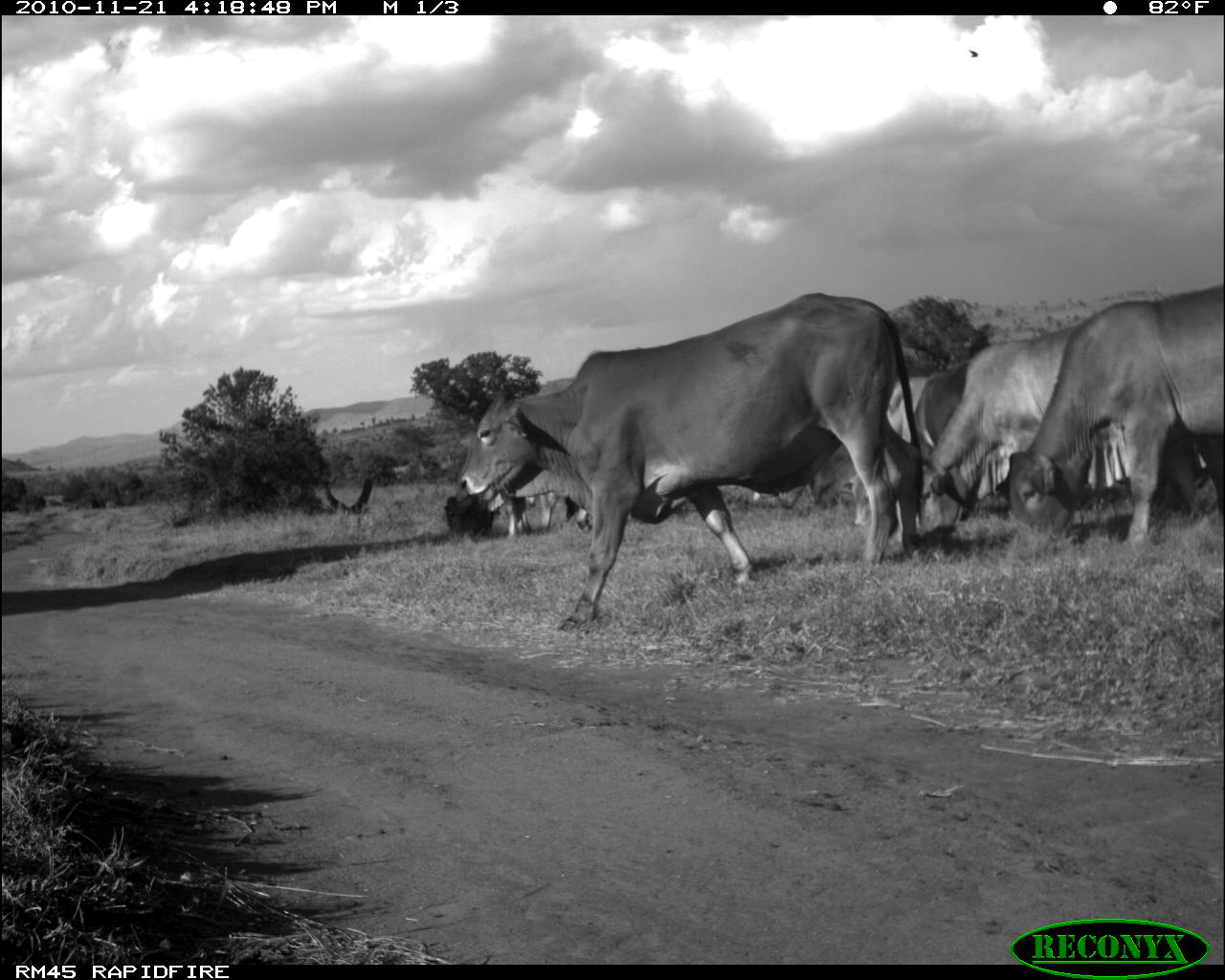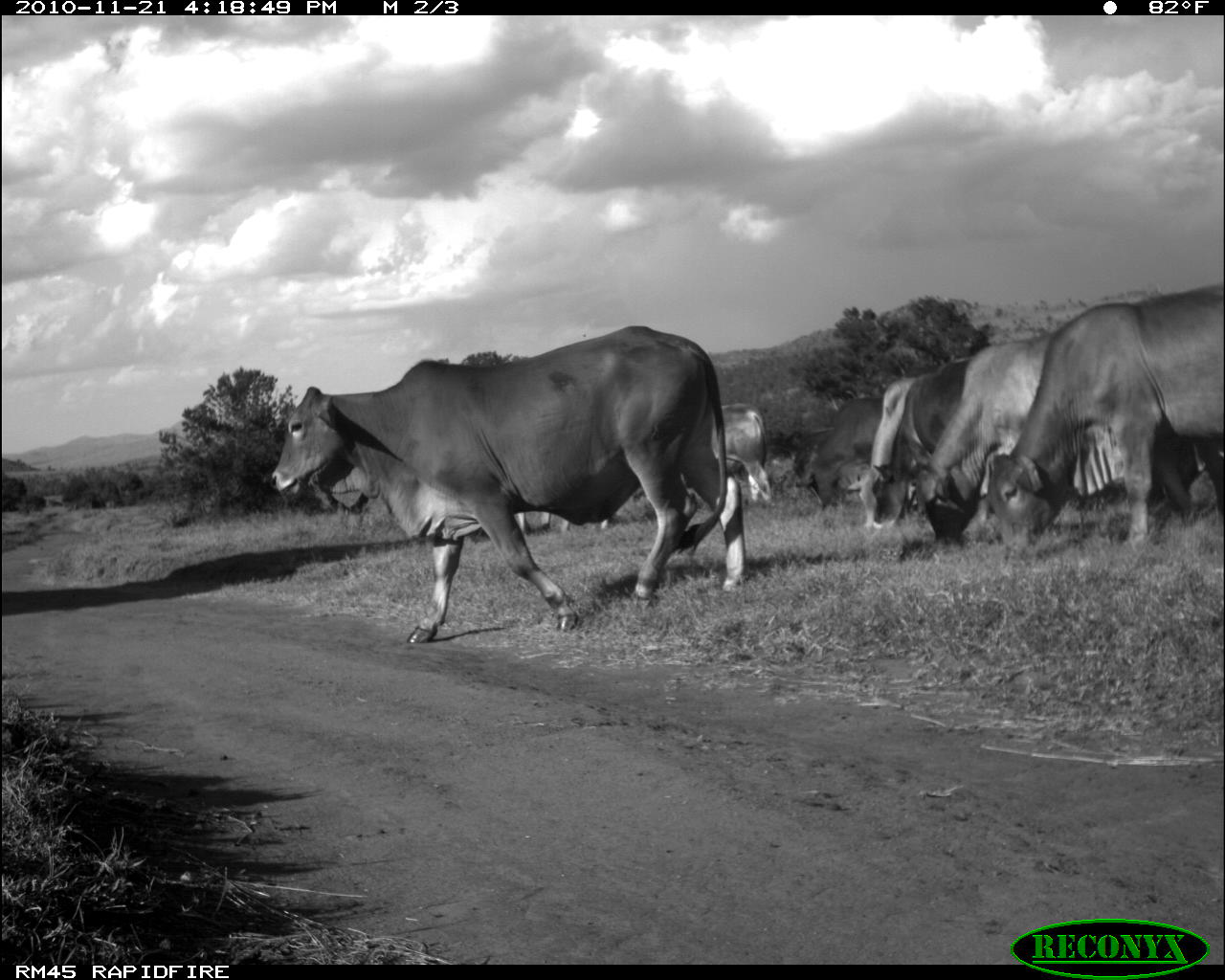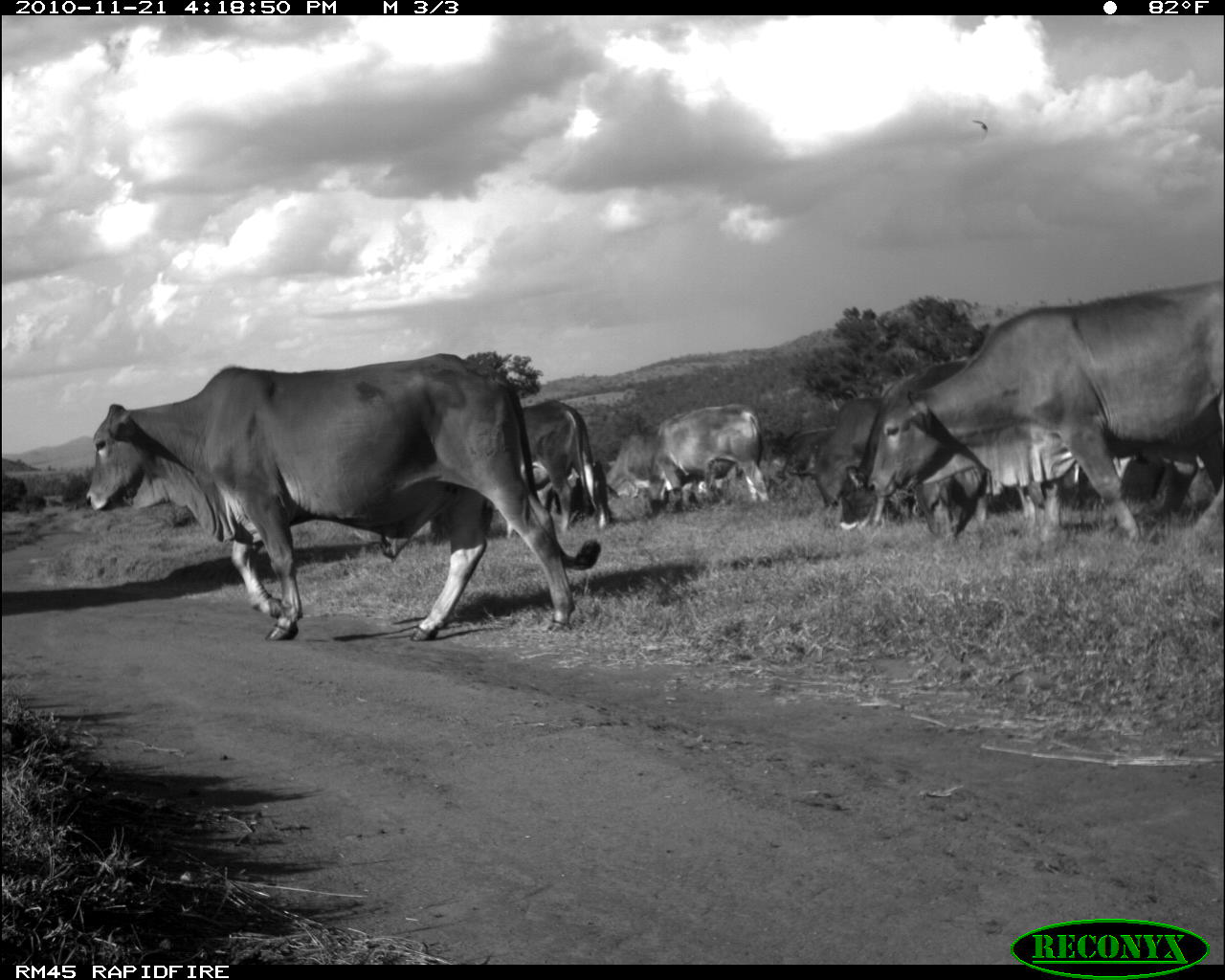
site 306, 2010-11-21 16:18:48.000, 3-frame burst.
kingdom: Animalia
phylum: Chordata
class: Mammalia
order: Artiodactyla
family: Bovidae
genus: Bos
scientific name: Bos taurus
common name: domestic cattle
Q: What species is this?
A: Bos taurus (domestic cattle).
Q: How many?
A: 5.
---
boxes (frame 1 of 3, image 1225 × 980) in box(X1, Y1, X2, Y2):
bos taurus: box(458, 291, 925, 632); box(1006, 281, 1225, 543); box(911, 323, 1075, 543); box(442, 462, 593, 541); box(910, 360, 969, 452); box(886, 375, 931, 444)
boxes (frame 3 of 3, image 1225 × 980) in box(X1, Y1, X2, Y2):
bos taurus: box(84, 352, 601, 642); box(867, 277, 1225, 555); box(913, 432, 1206, 544); box(836, 354, 975, 531); box(646, 403, 770, 507); box(520, 398, 609, 533); box(793, 395, 888, 506); box(603, 431, 661, 501)